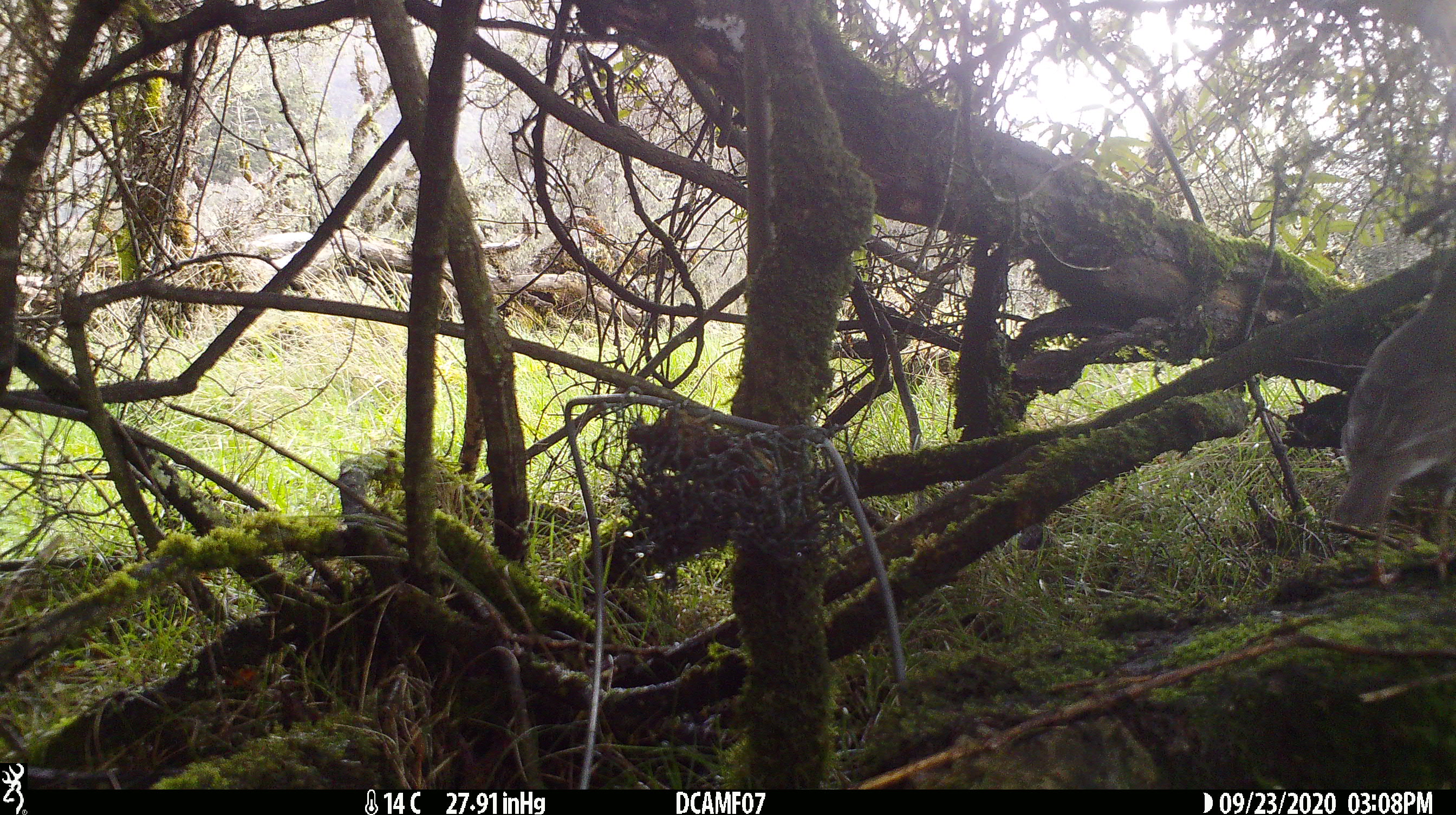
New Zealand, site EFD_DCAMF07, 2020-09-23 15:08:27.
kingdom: Animalia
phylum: Chordata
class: Aves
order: Passeriformes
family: Turdidae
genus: Turdus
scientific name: Turdus philomelos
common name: song thrush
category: thrush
Thrush (song thrush) (Turdus philomelos).